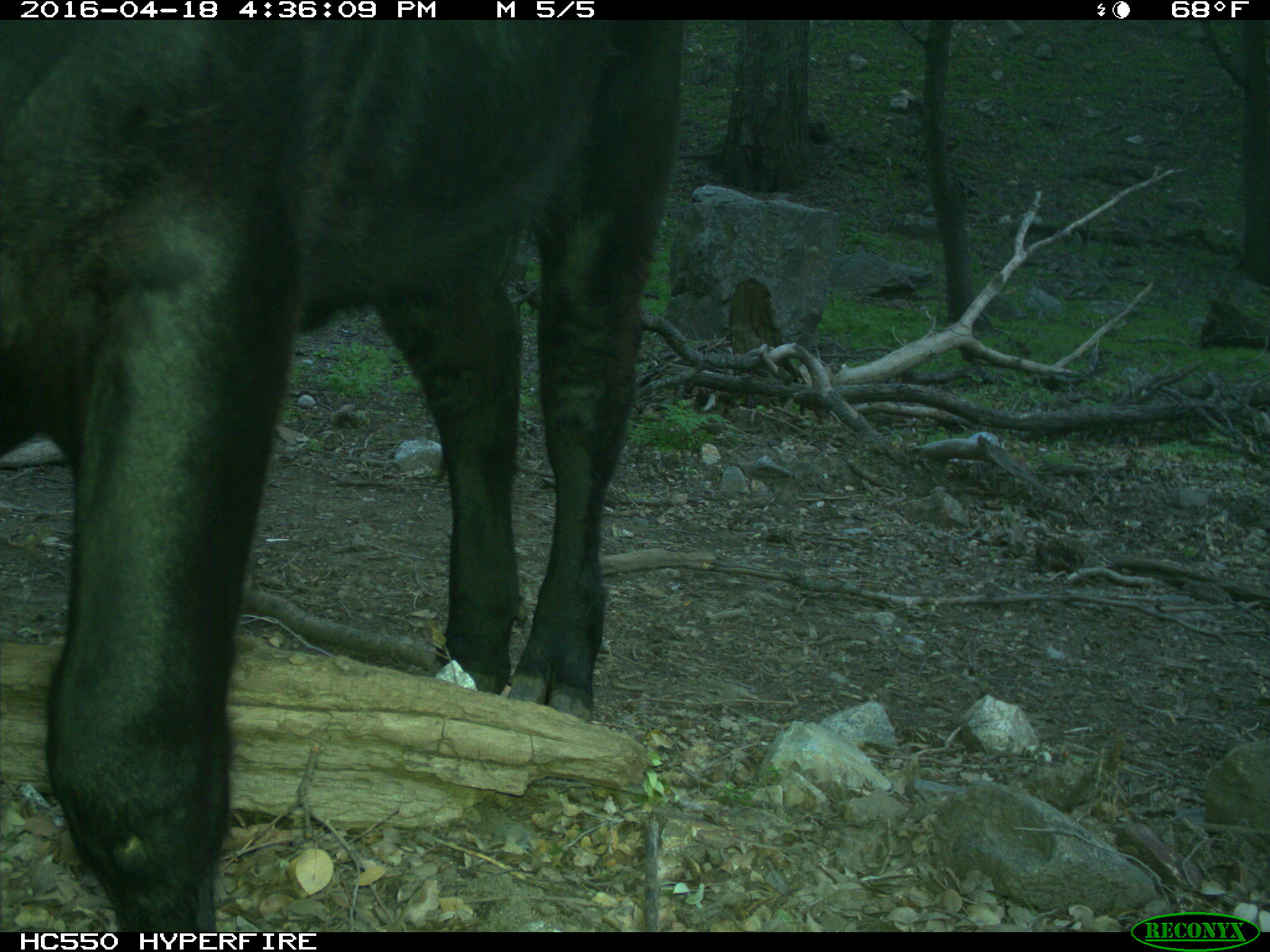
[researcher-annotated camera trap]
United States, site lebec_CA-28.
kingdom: Animalia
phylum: Chordata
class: Mammalia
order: Artiodactyla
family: Bovidae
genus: Bos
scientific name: Bos taurus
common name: domestic cow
Bos taurus (domestic cow).